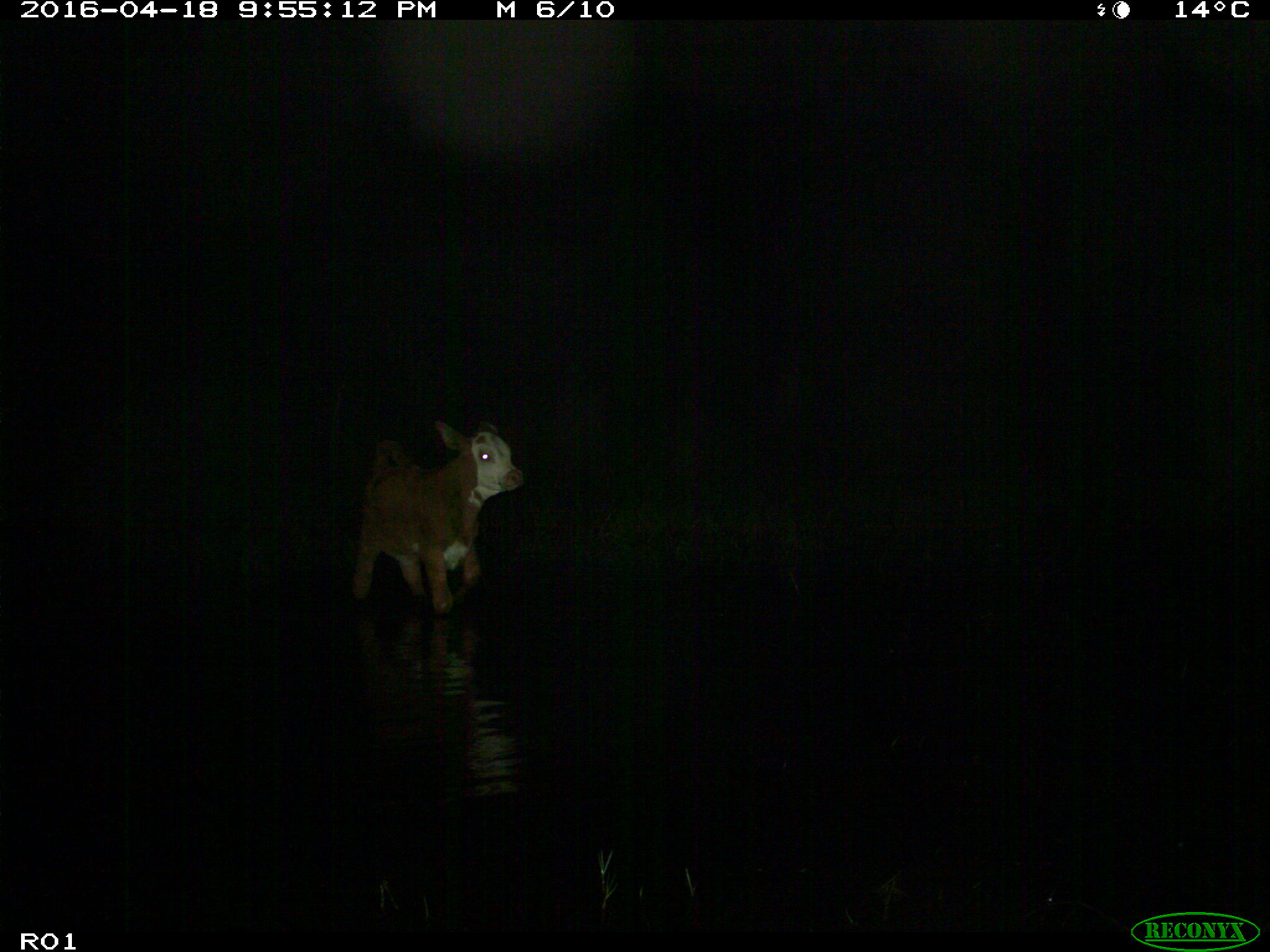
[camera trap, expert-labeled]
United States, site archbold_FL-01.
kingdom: Animalia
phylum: Chordata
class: Mammalia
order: Artiodactyla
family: Bovidae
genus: Bos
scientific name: Bos taurus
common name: domestic cow